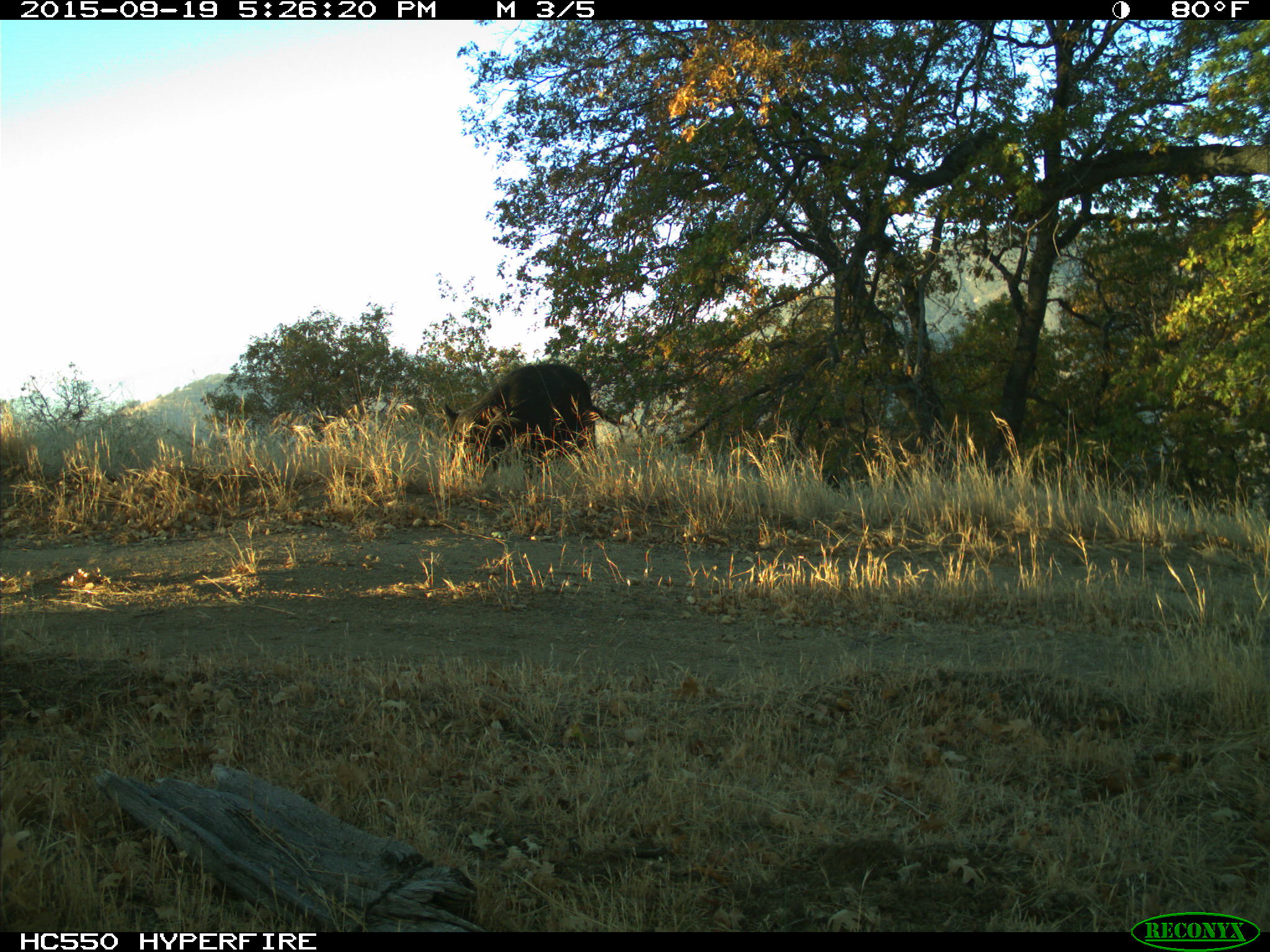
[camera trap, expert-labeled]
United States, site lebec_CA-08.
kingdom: Animalia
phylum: Chordata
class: Mammalia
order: Artiodactyla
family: Suidae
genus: Sus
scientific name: Sus scrofa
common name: wild boar